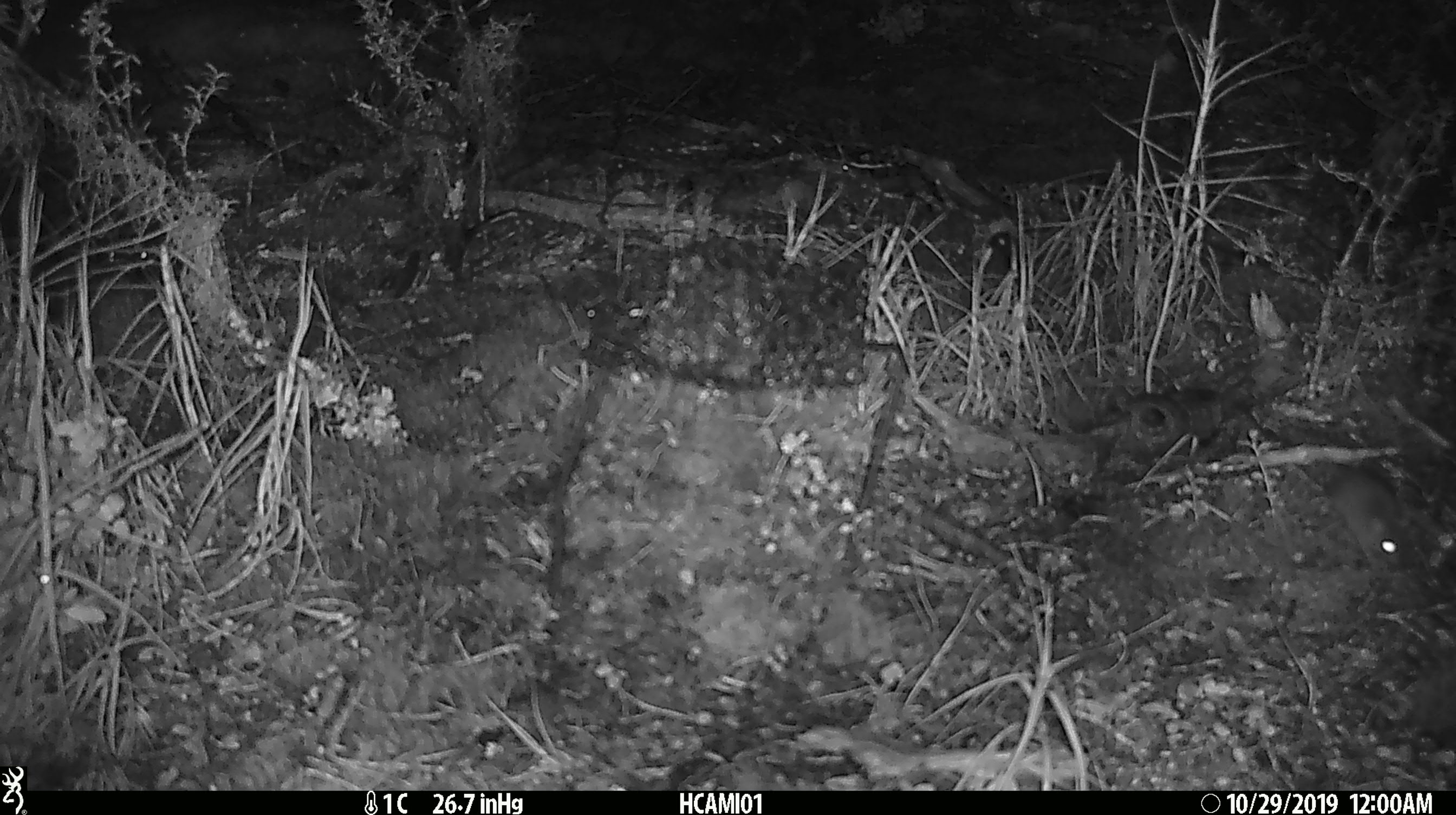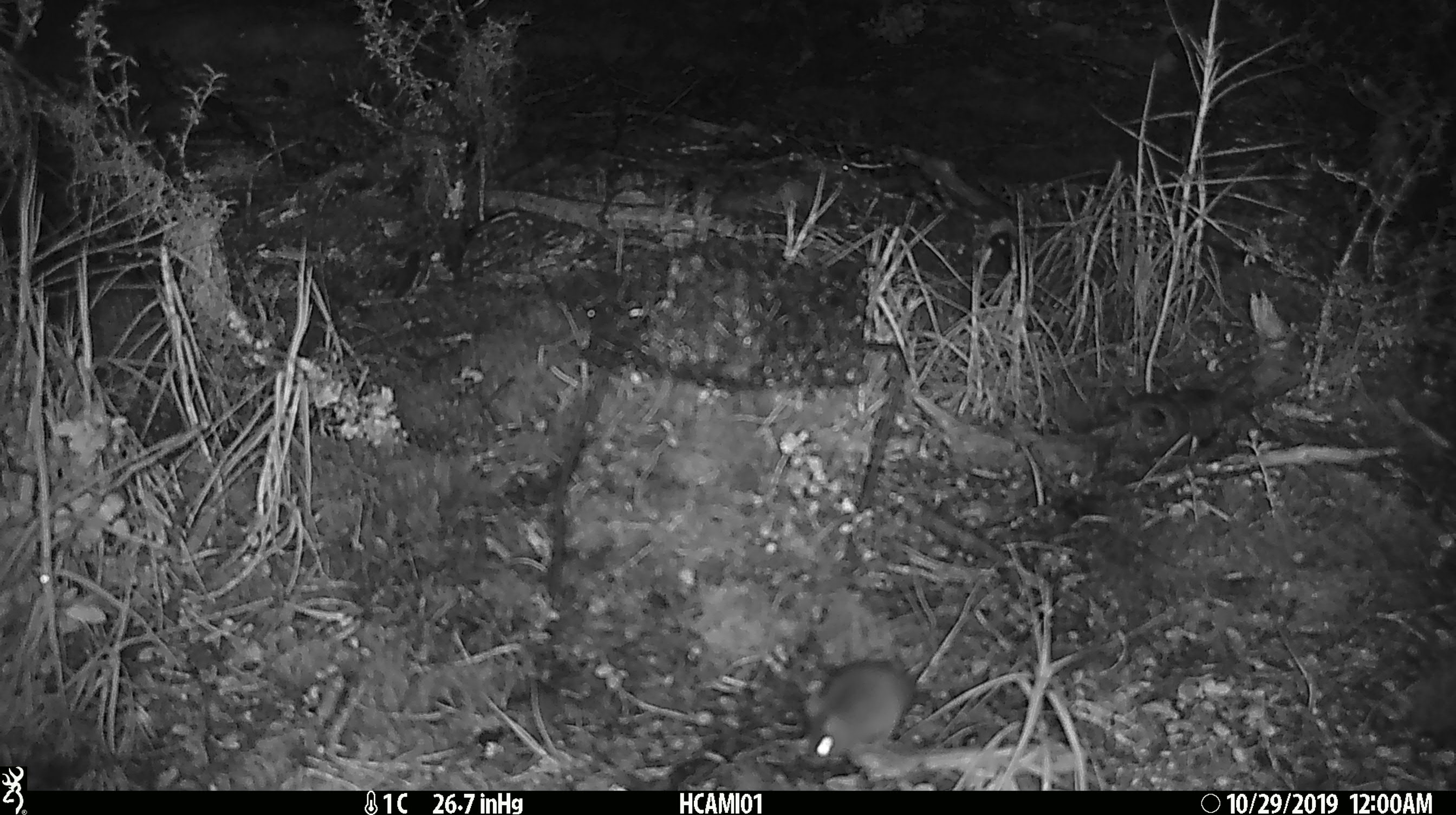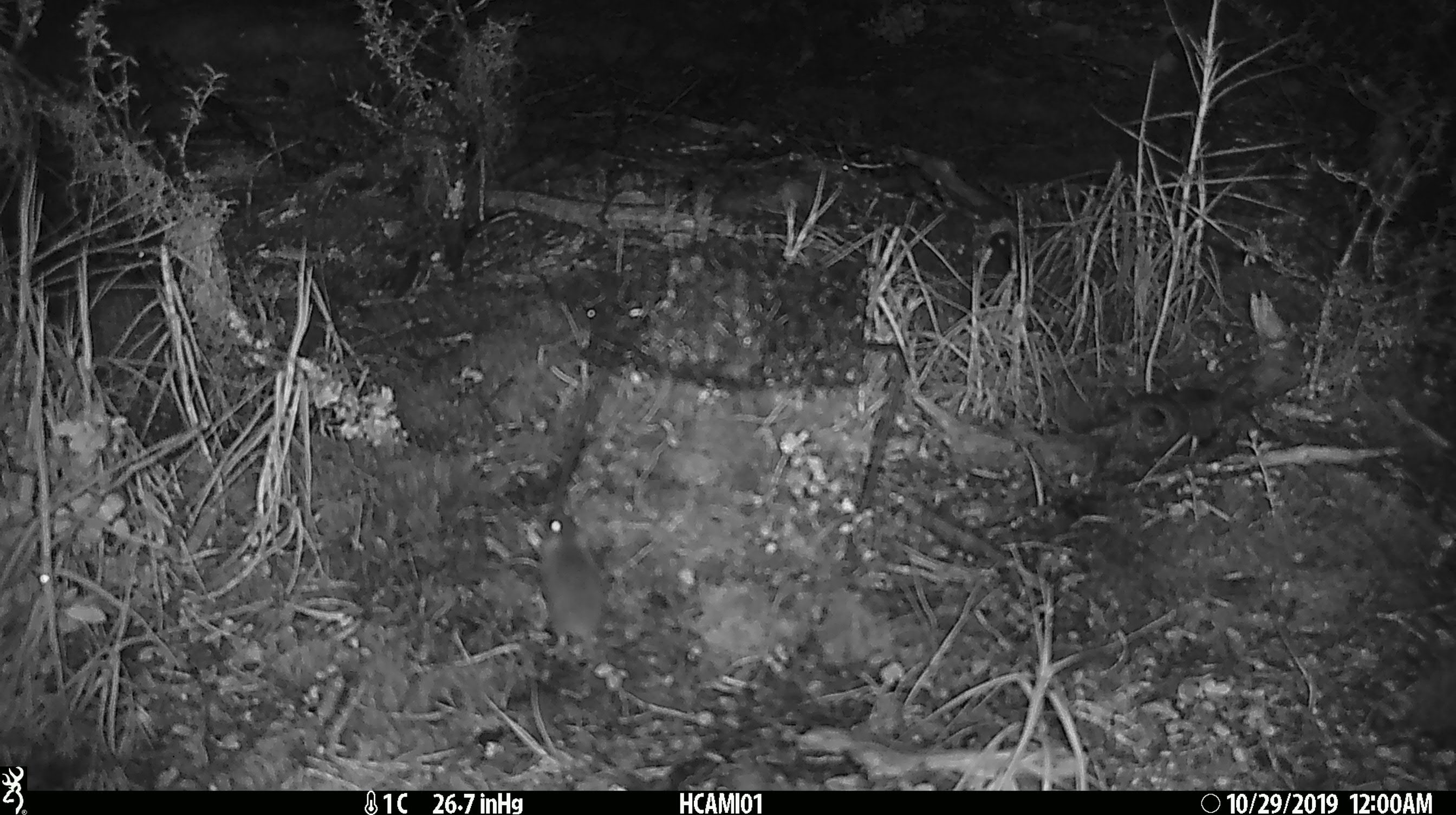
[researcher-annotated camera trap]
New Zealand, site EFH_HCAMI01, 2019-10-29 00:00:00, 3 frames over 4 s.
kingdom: Animalia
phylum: Chordata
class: Mammalia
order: Rodentia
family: Muridae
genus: Mus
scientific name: Mus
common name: mouse